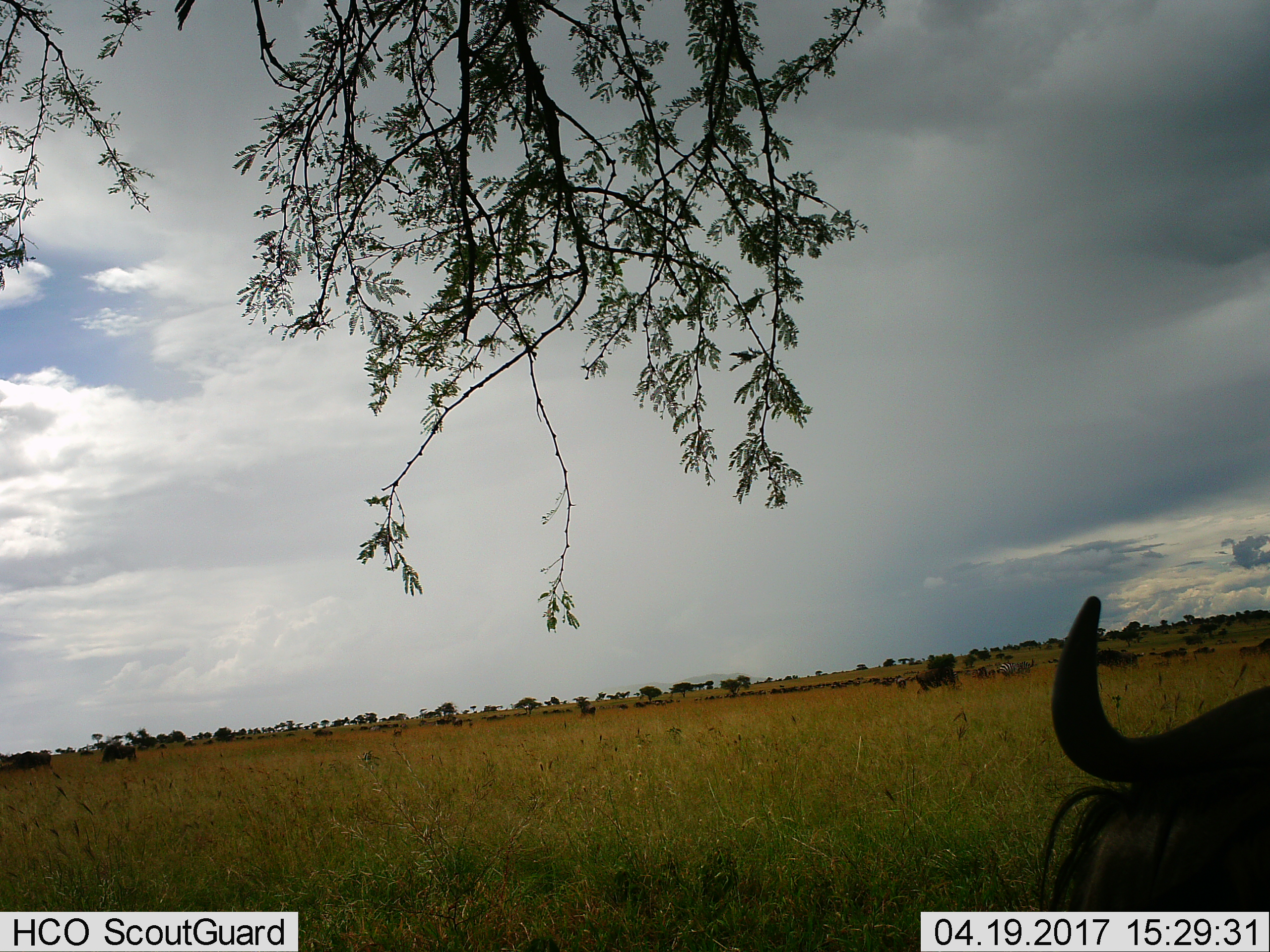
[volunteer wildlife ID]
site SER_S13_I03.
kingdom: Animalia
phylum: Chordata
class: Mammalia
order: Artiodactyla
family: Bovidae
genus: Connochaetes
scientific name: Connochaetes taurinus taurinus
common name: blue wildebeest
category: wildebeestblue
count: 11-50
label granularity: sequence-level